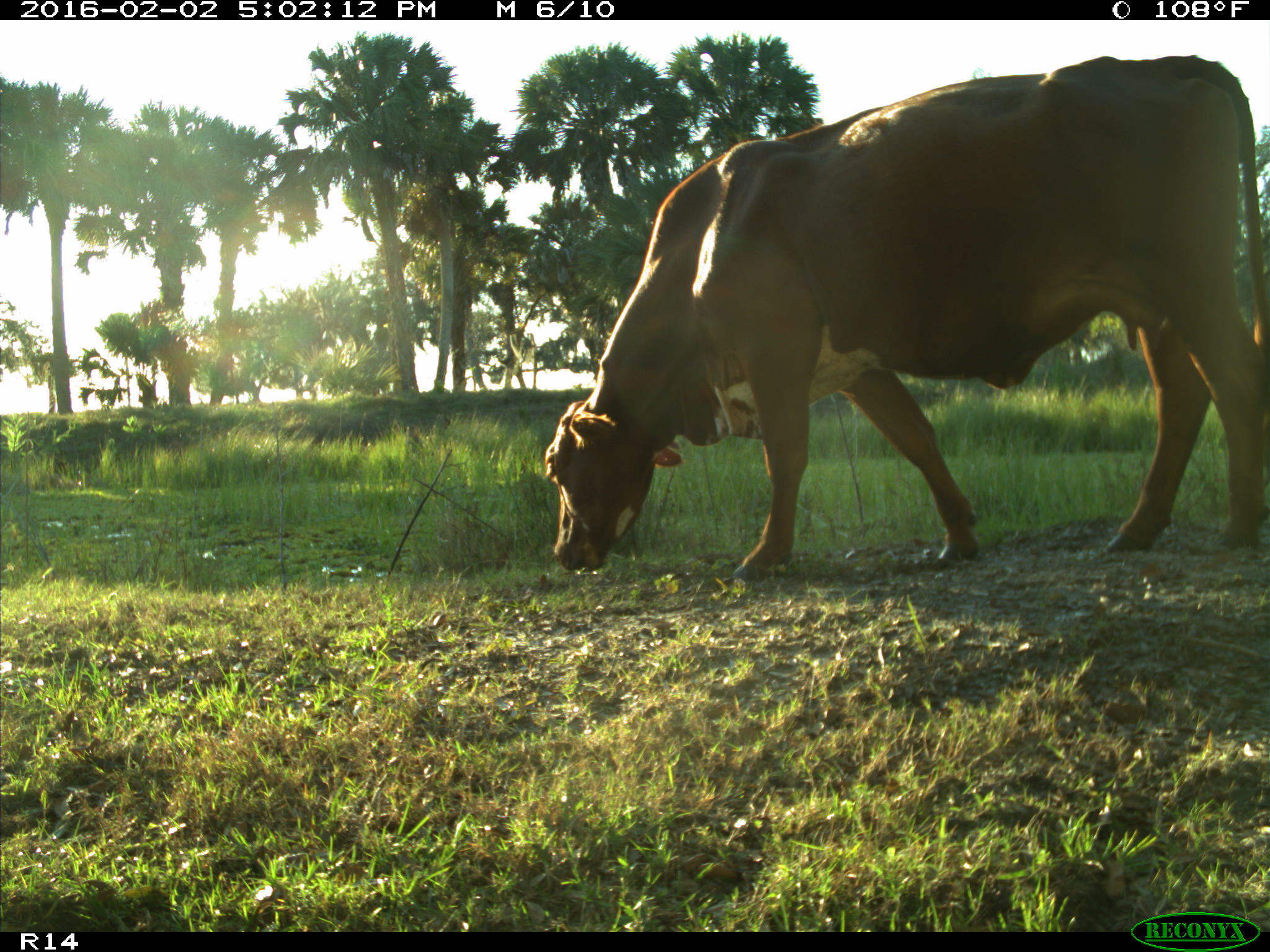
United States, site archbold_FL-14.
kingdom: Animalia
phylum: Chordata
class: Mammalia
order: Artiodactyla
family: Bovidae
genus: Bos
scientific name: Bos taurus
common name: domestic cow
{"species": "Bos taurus (domestic cow)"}